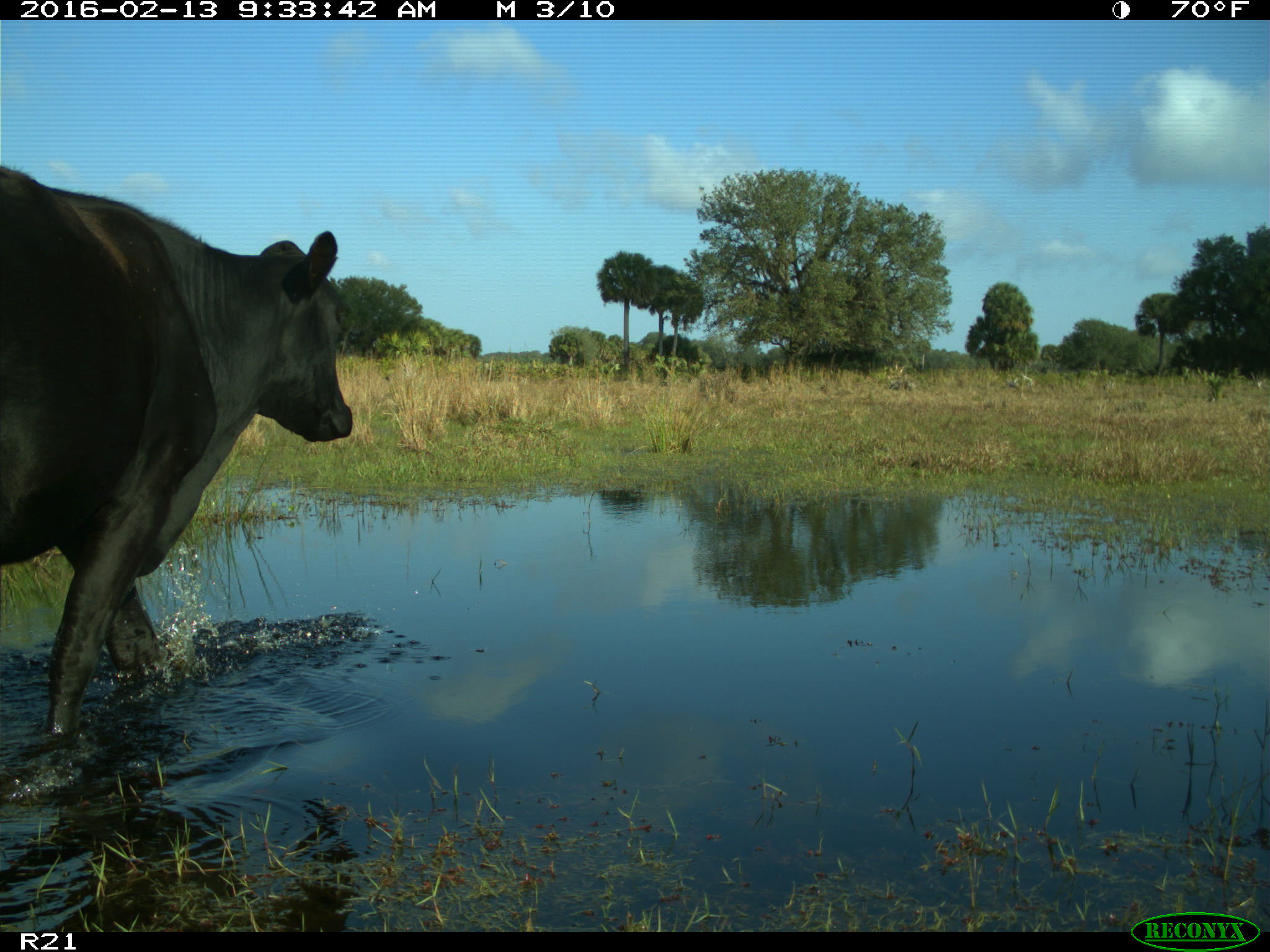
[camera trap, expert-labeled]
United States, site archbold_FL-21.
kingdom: Animalia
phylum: Chordata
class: Mammalia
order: Artiodactyla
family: Bovidae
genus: Bos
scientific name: Bos taurus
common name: domestic cow